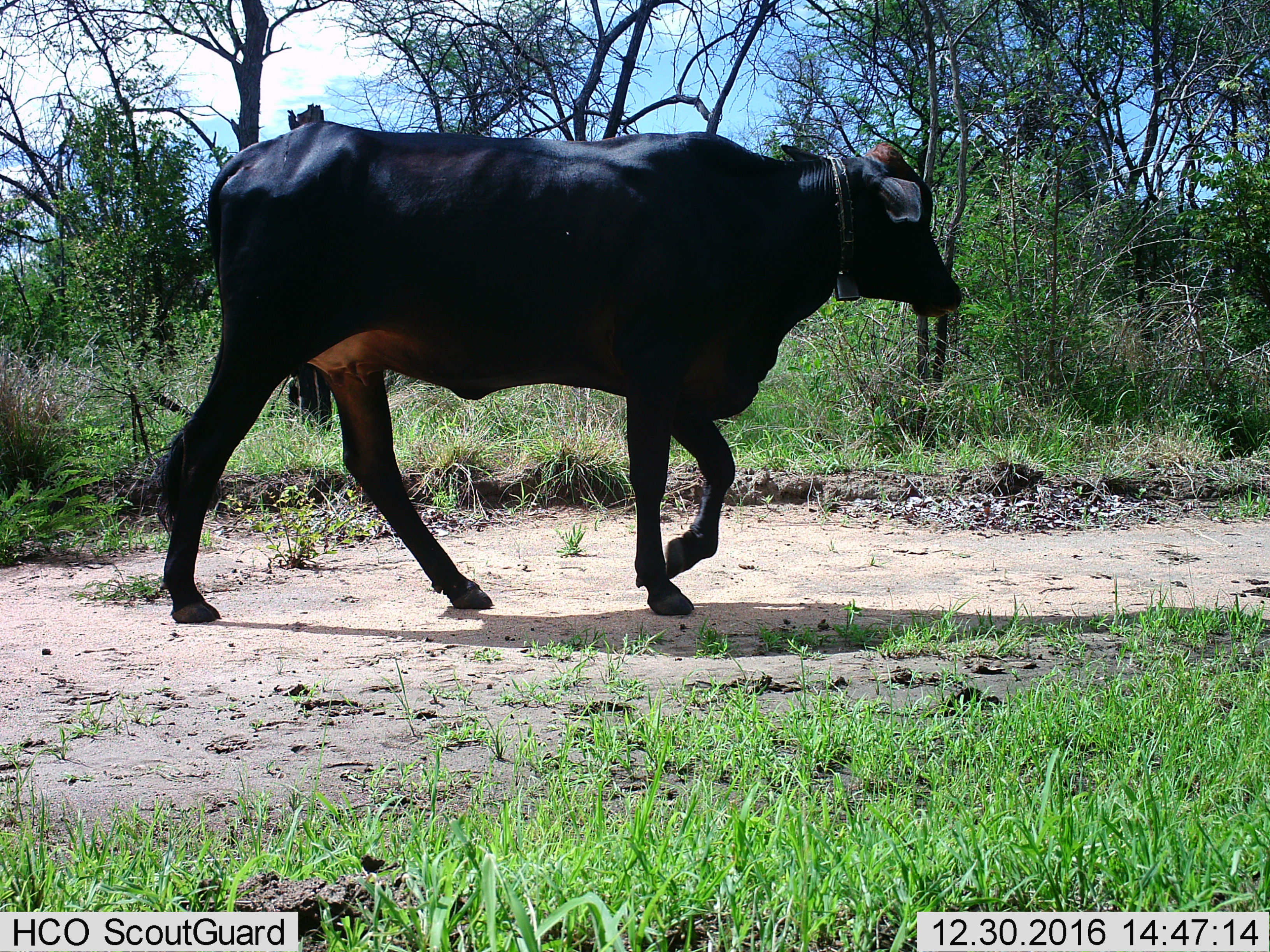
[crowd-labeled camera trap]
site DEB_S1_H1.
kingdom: Animalia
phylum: Chordata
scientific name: Vertebrata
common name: domestic animal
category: domesticanimal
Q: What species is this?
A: Domesticanimal (domestic animal) (Vertebrata).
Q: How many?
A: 1.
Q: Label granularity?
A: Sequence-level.